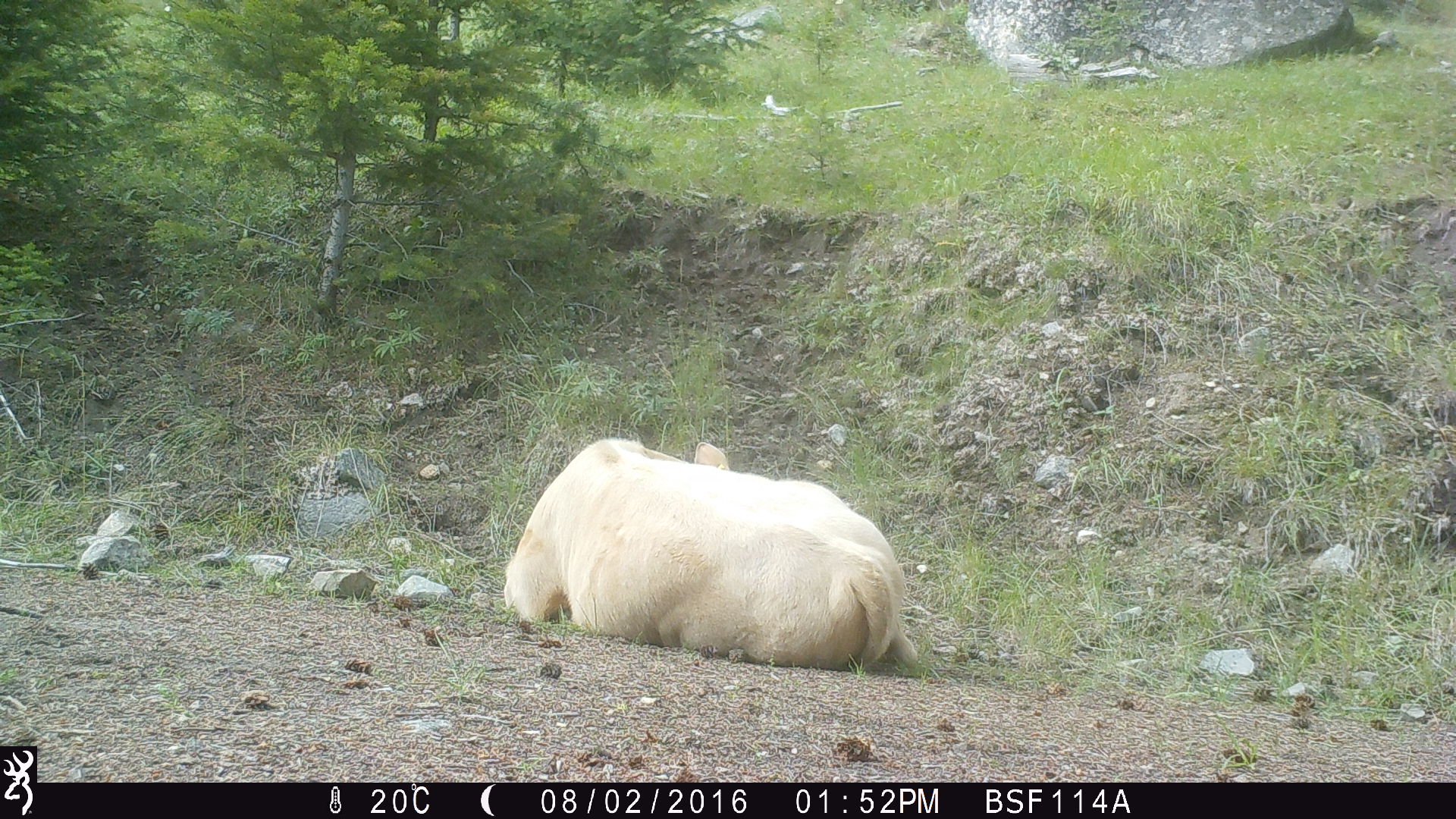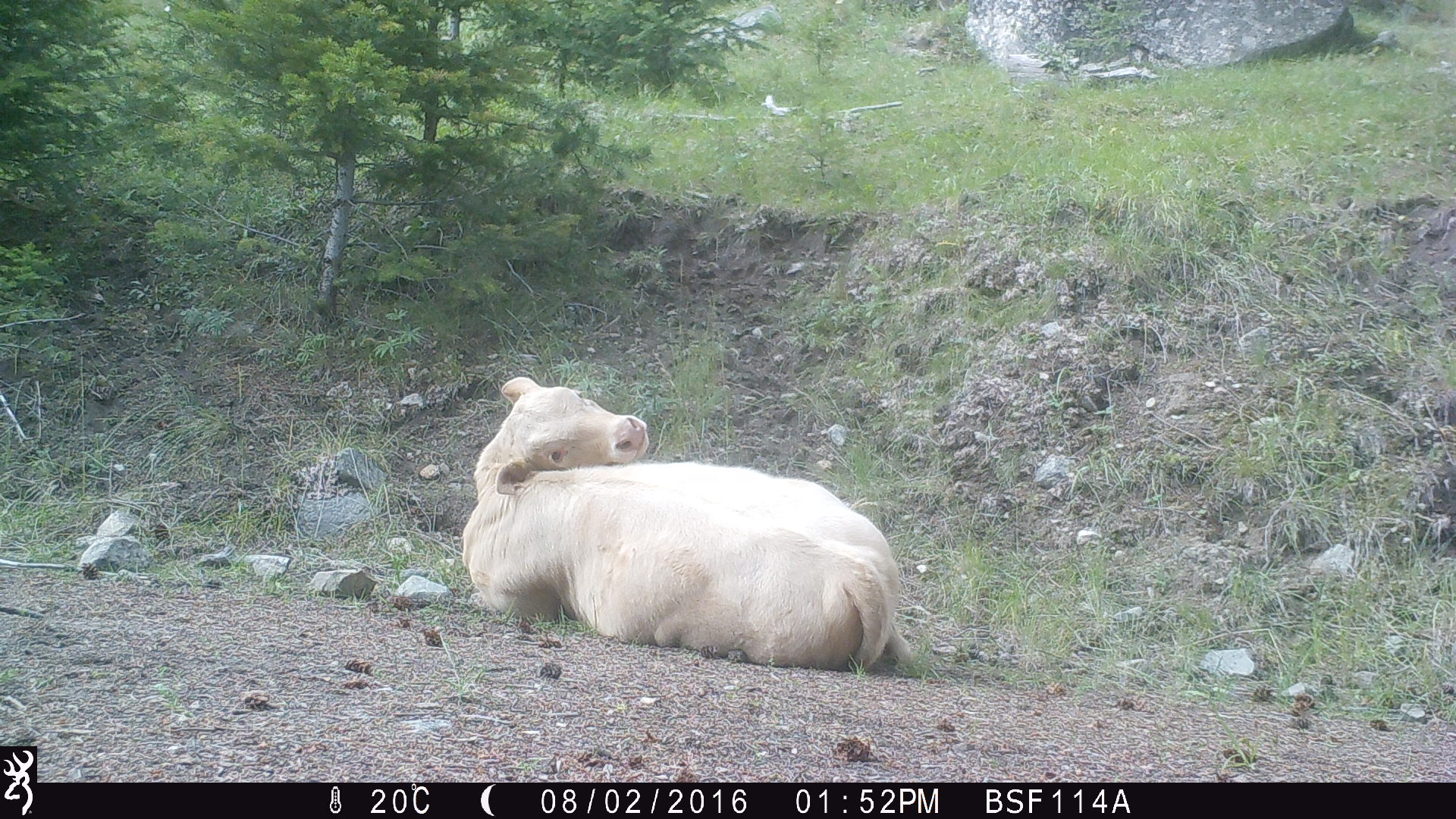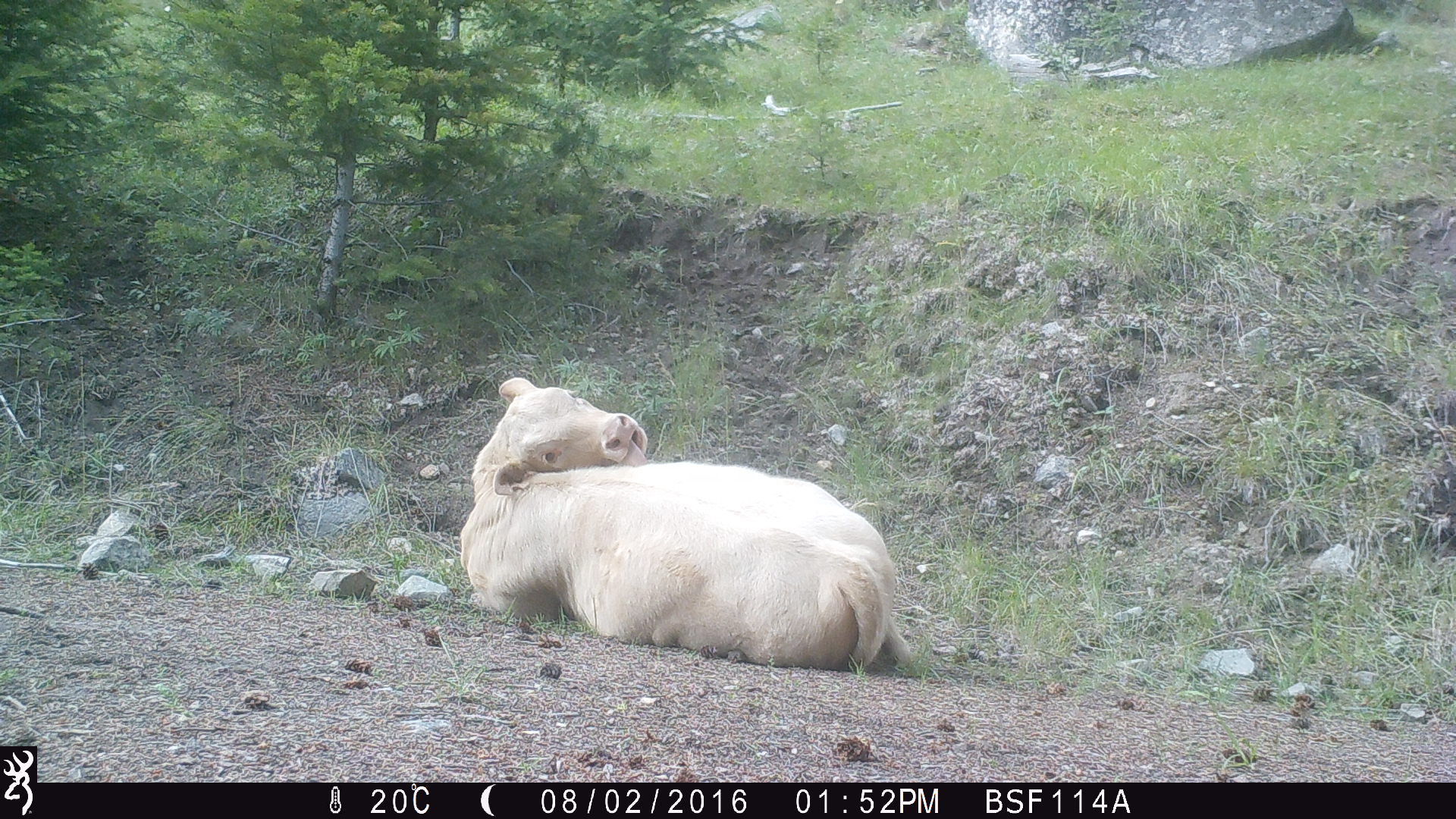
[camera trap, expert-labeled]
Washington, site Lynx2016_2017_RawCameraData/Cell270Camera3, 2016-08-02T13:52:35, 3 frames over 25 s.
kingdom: Animalia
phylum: Chordata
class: Mammalia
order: Artiodactyla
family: Bovidae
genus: Bos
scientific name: Bos taurus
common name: domestic cattle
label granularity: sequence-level